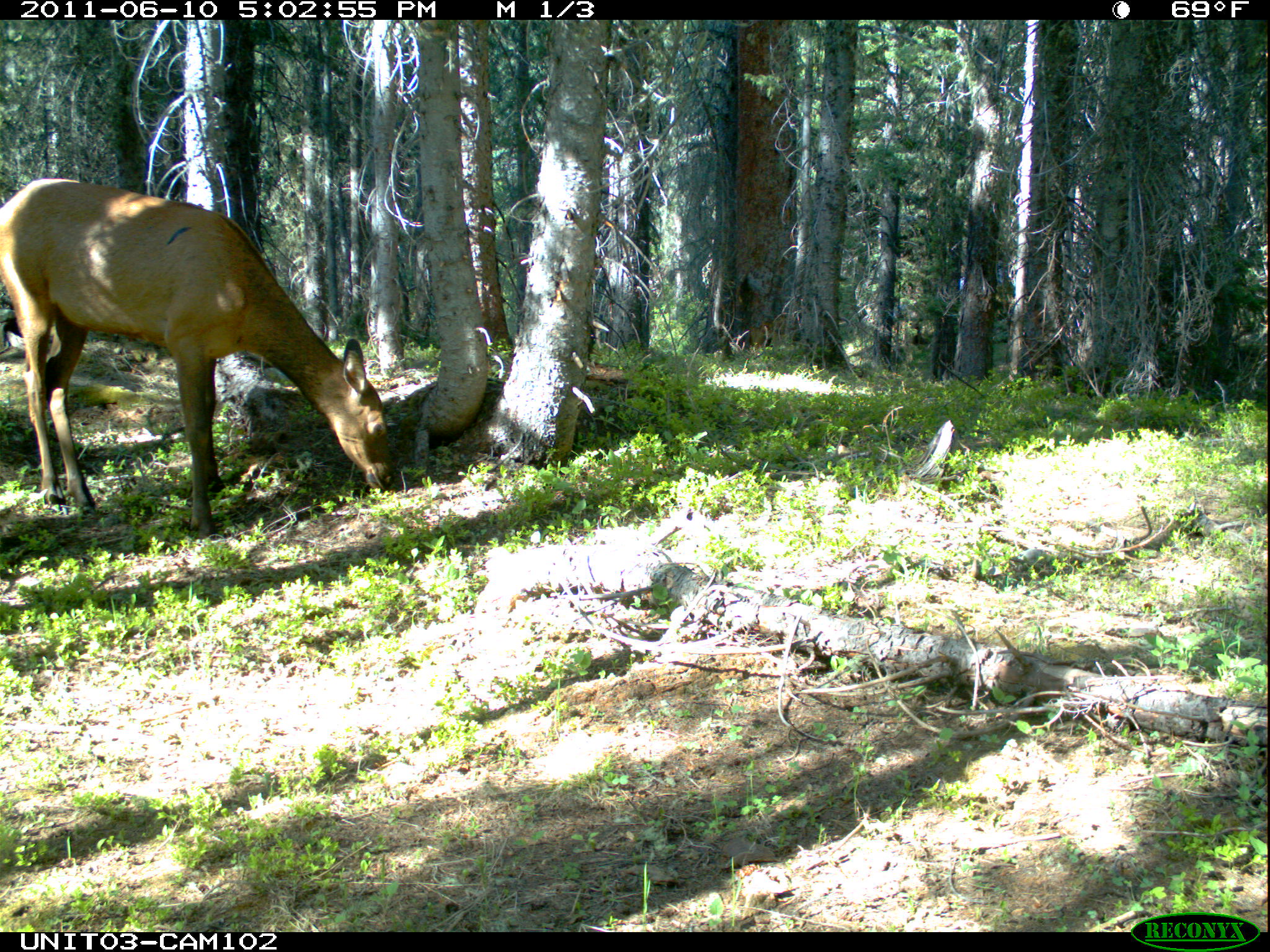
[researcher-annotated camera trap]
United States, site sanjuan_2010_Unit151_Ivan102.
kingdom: Animalia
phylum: Chordata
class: Mammalia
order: Artiodactyla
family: Cervidae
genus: Cervus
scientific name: Cervus elaphus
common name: red deer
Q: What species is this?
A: Cervus elaphus (red deer).